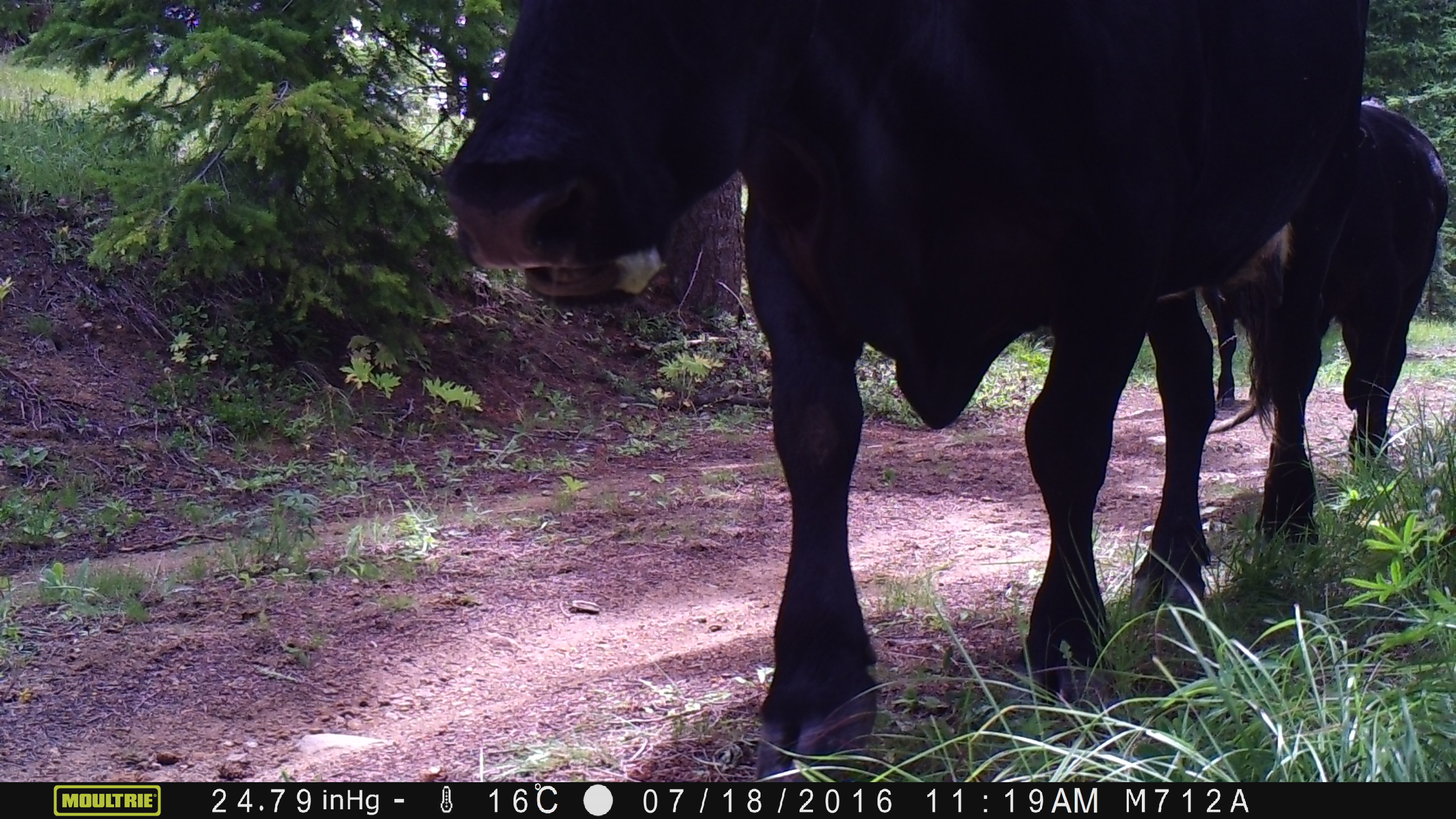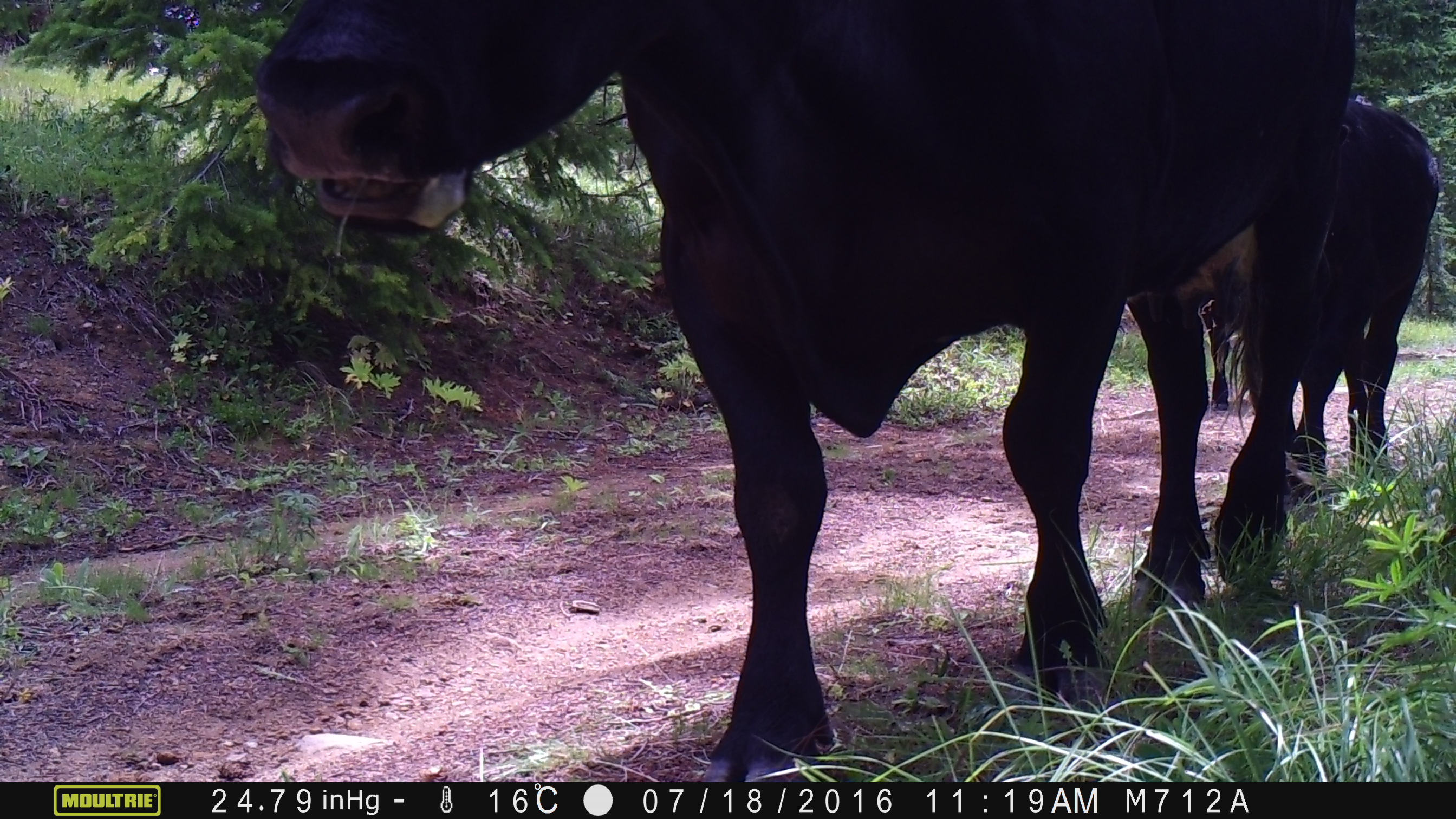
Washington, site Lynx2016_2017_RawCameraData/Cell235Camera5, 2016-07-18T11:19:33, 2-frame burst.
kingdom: Animalia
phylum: Chordata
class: Mammalia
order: Artiodactyla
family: Bovidae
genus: Bos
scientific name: Bos taurus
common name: domestic cattle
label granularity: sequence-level